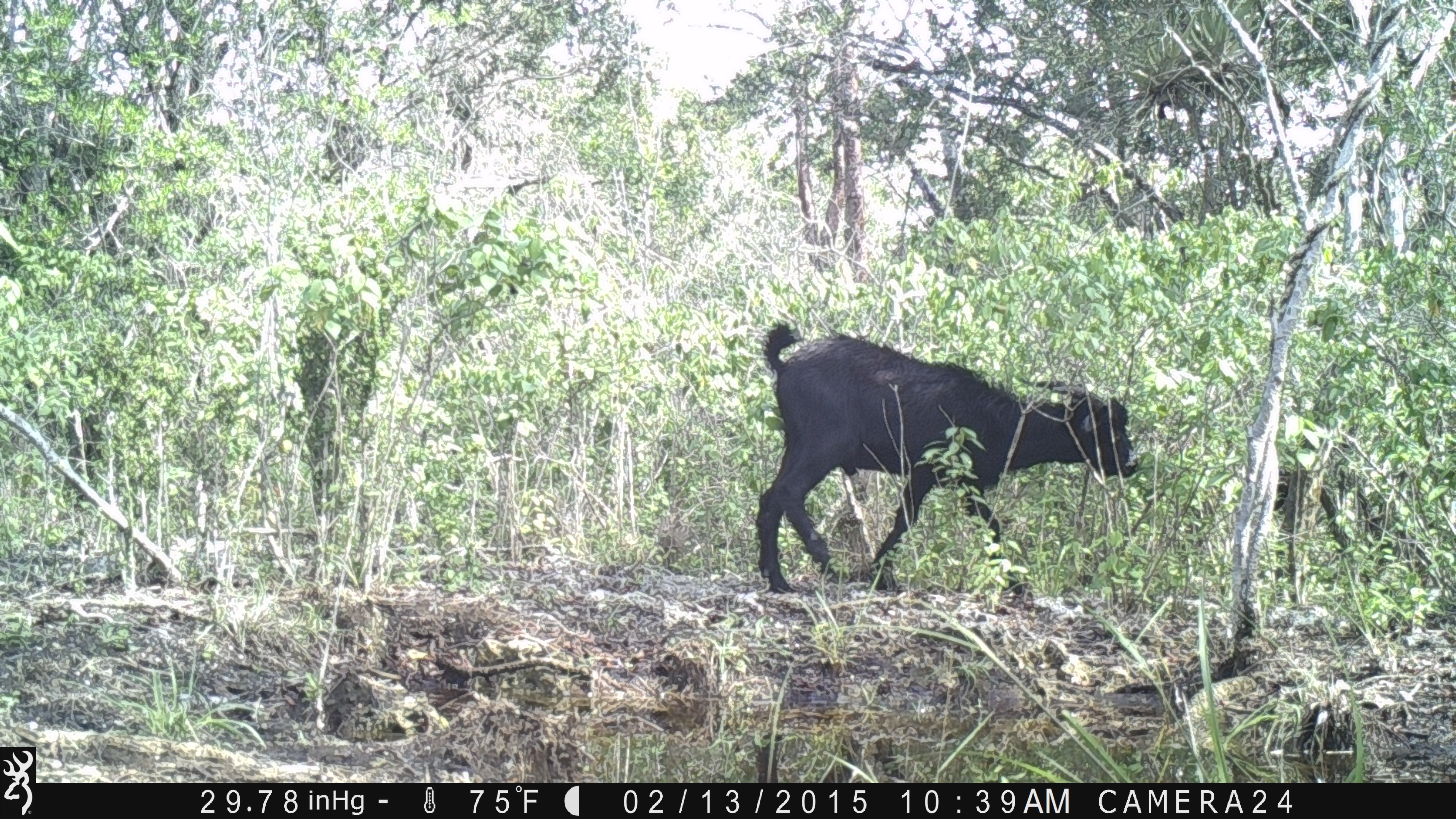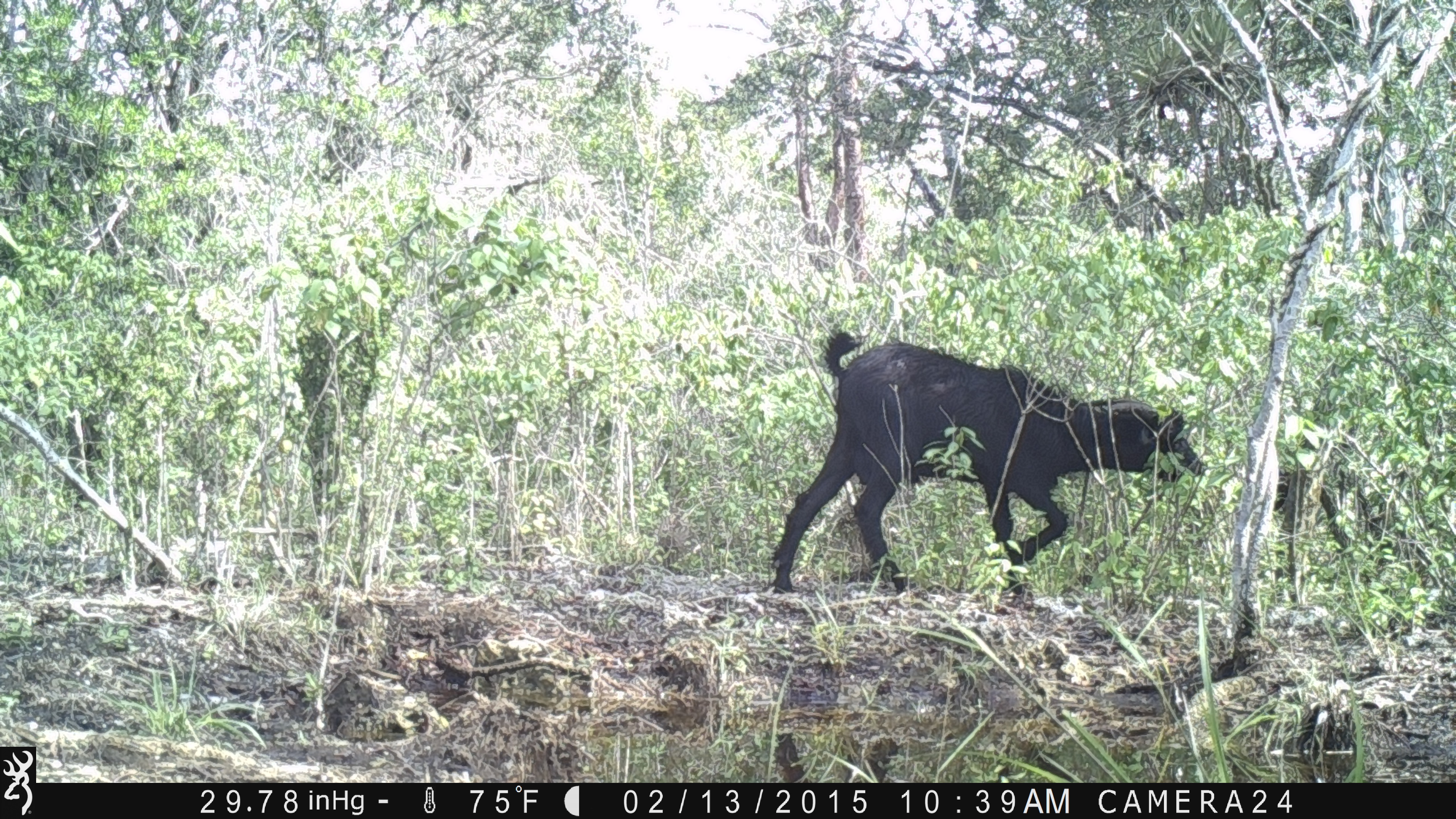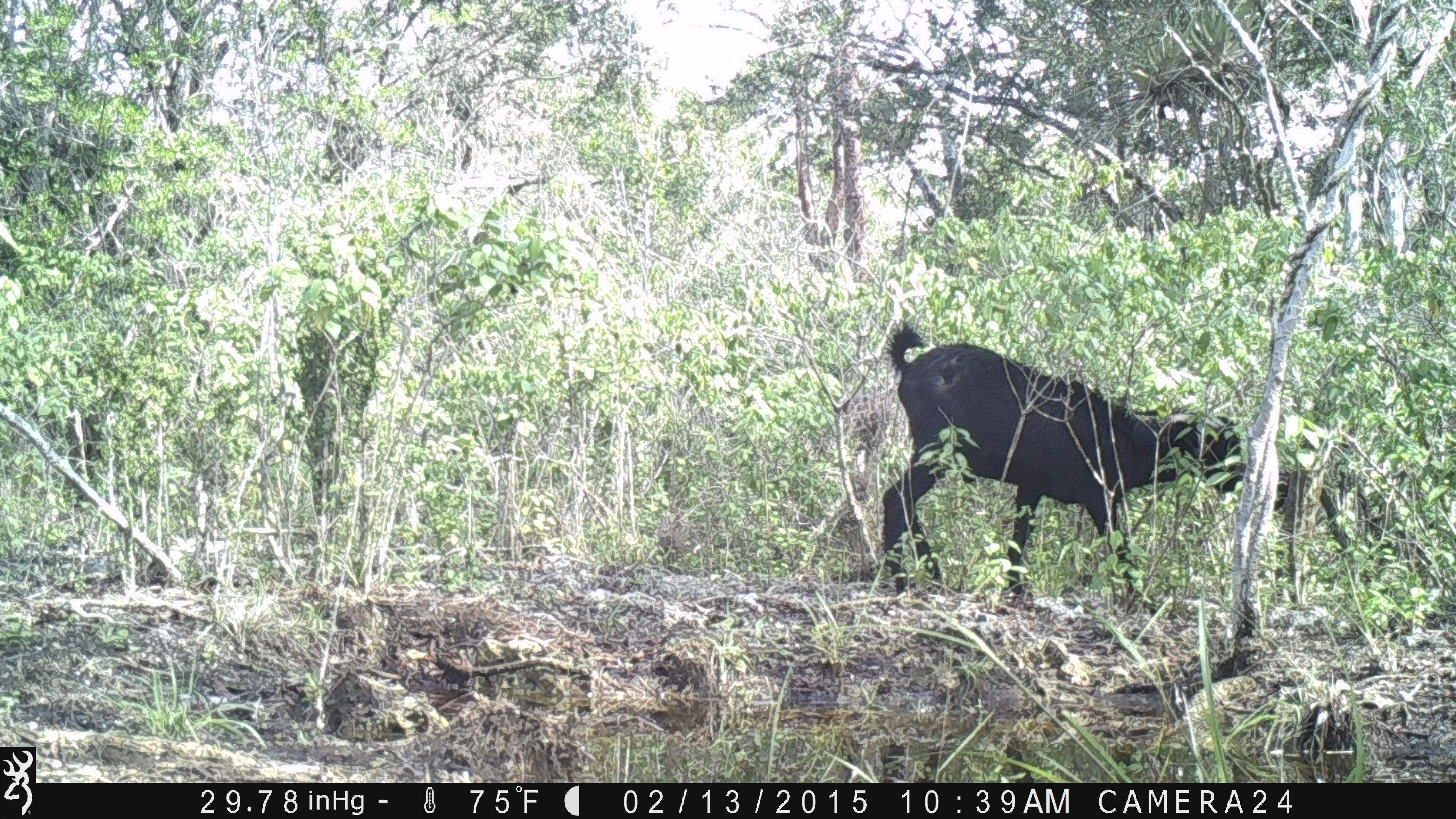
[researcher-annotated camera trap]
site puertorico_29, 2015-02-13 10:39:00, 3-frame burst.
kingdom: Animalia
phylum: Chordata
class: Mammalia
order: Artiodactyla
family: Bovidae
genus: Capra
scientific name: Capra hircus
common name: goat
Goat (Capra hircus).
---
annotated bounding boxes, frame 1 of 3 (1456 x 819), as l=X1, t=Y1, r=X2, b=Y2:
goat: l=748, t=322, r=1144, b=617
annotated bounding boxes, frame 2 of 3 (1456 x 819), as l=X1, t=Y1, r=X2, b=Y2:
goat: l=765, t=330, r=1204, b=606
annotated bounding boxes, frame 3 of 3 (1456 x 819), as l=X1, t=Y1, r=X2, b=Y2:
goat: l=872, t=325, r=1318, b=615